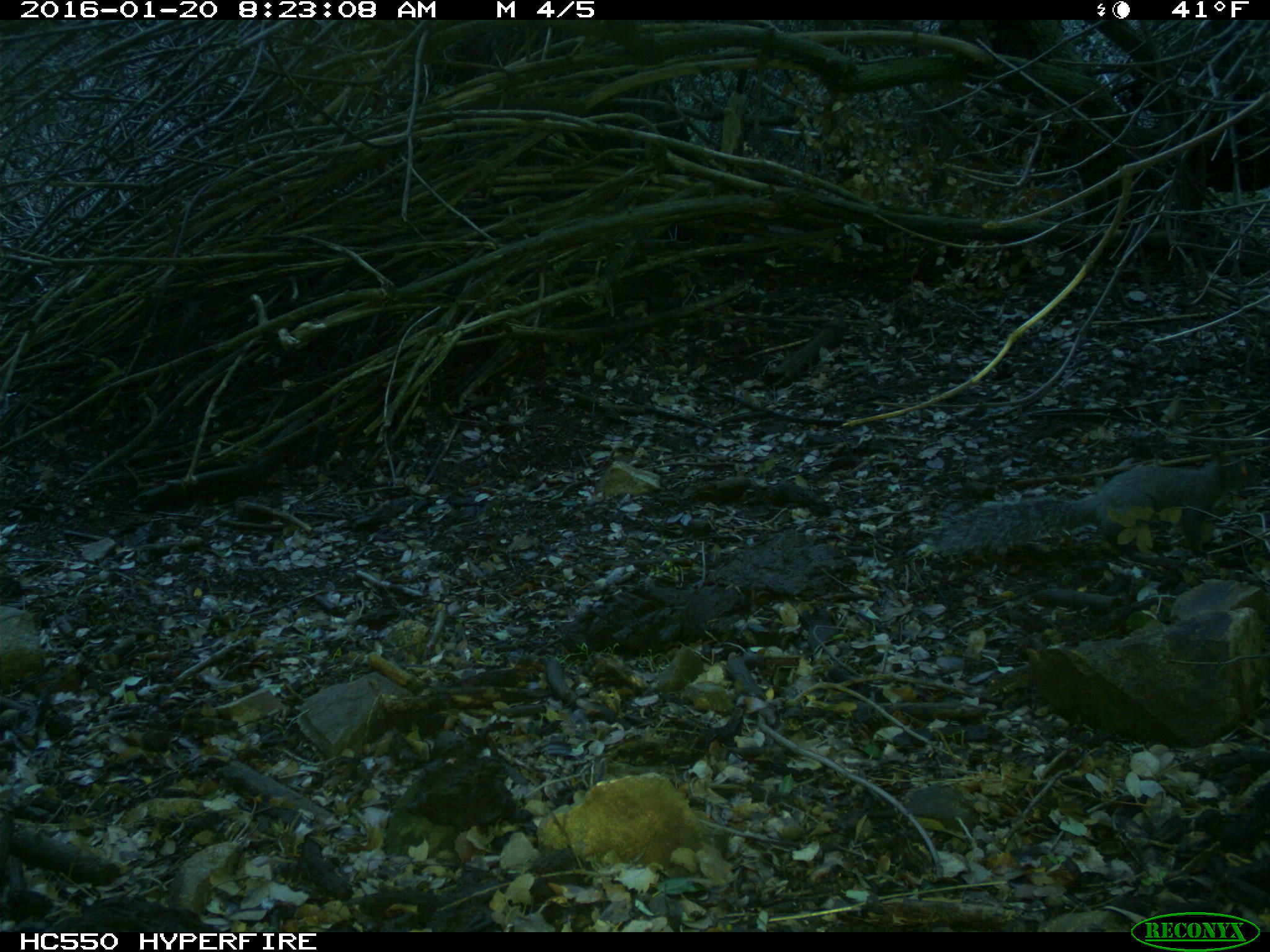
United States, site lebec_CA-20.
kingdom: Animalia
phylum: Chordata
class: Mammalia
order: Rodentia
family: Sciuridae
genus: Sciurus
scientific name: Sciurus carolinensis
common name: eastern gray squirrel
Sciurus carolinensis (eastern gray squirrel).